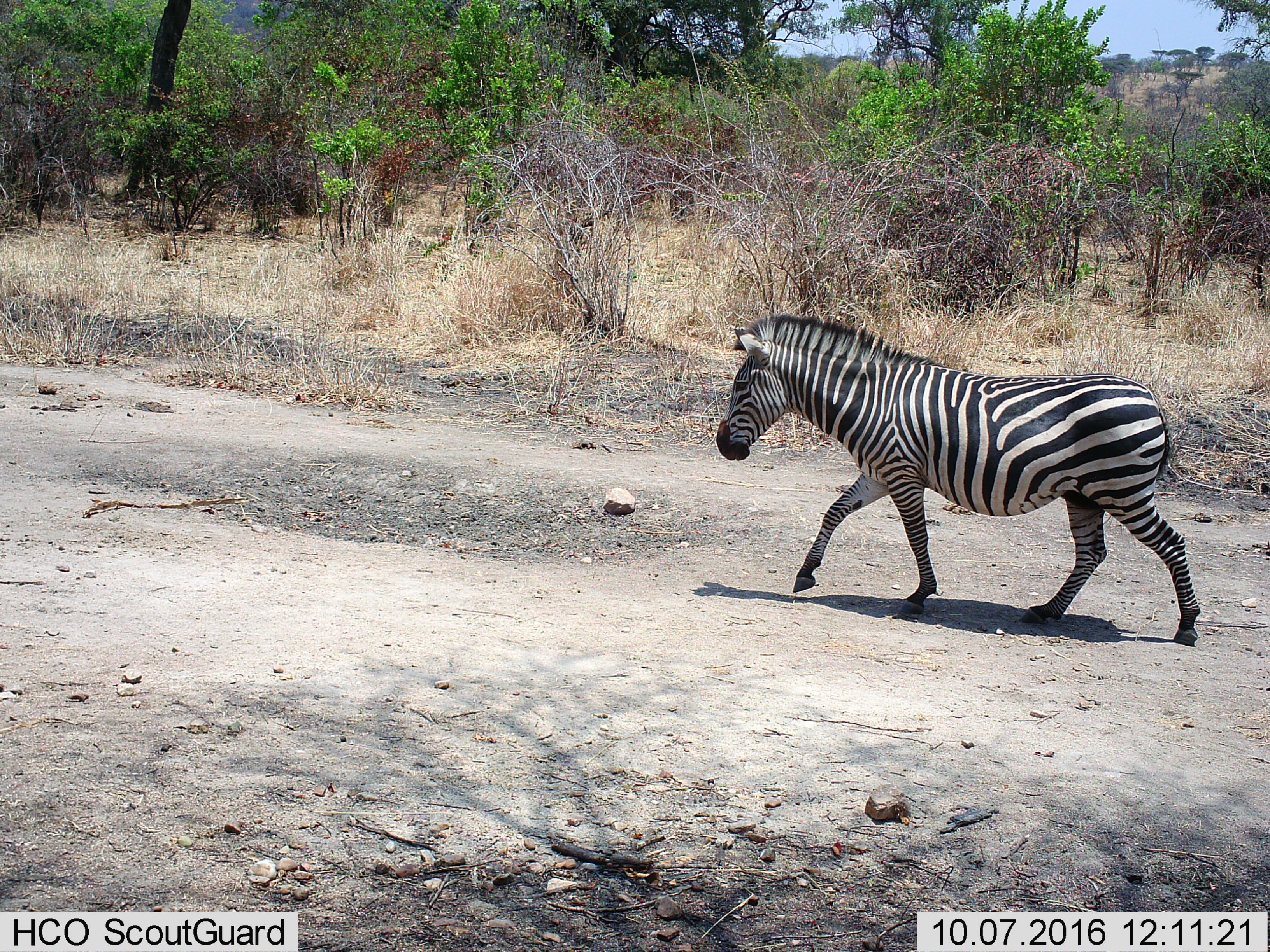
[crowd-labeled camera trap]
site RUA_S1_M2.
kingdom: Animalia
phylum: Chordata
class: Mammalia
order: Perissodactyla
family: Equidae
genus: Equus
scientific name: Equus quagga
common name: plains zebra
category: zebraplains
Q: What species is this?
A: Zebraplains (plains zebra) (Equus quagga).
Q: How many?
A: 1.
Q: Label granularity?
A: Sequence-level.